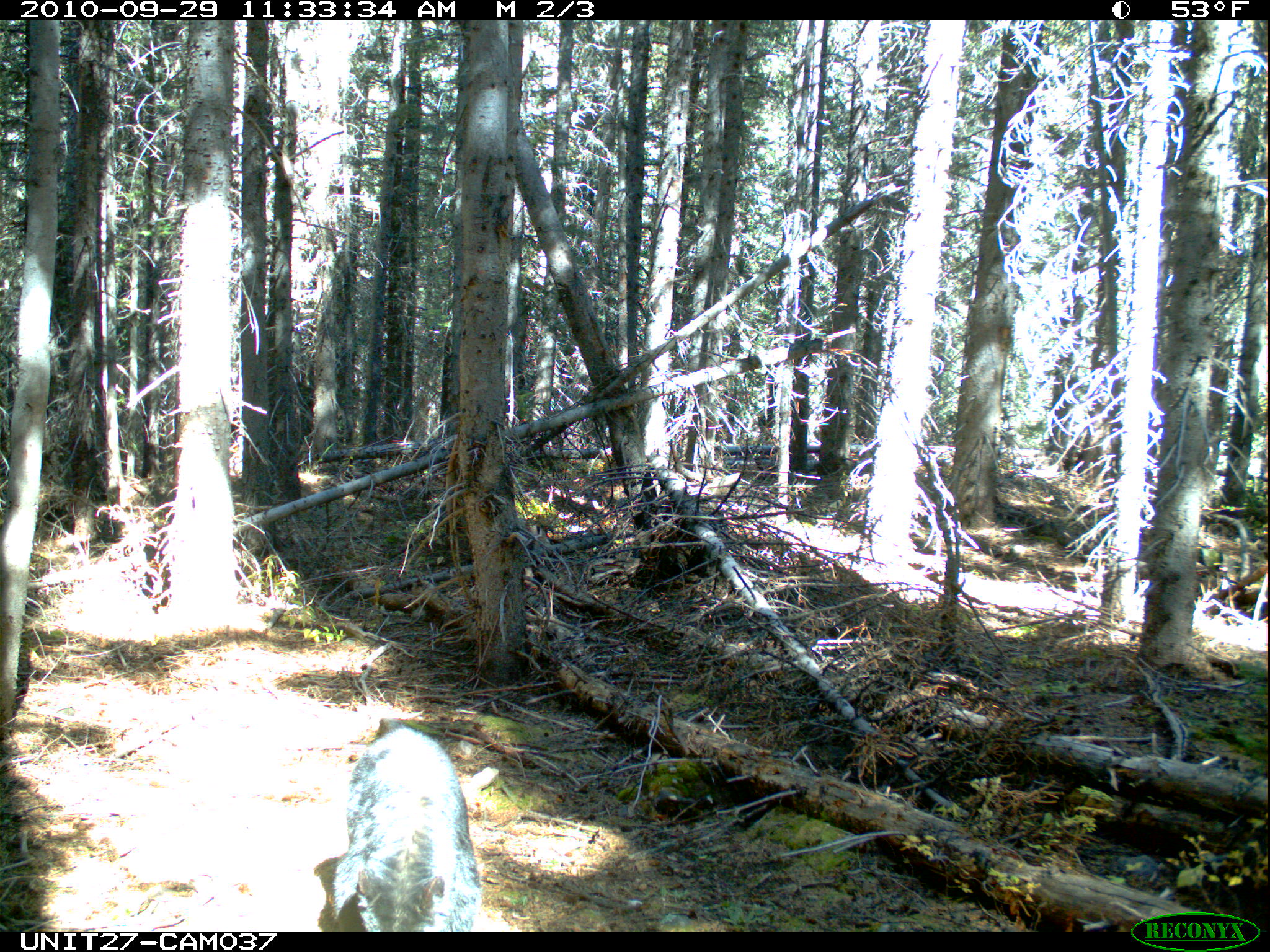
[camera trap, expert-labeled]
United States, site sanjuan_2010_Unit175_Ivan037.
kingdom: Animalia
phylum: Chordata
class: Mammalia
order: Carnivora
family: Ursidae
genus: Ursus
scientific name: Ursus americanus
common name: american black bear